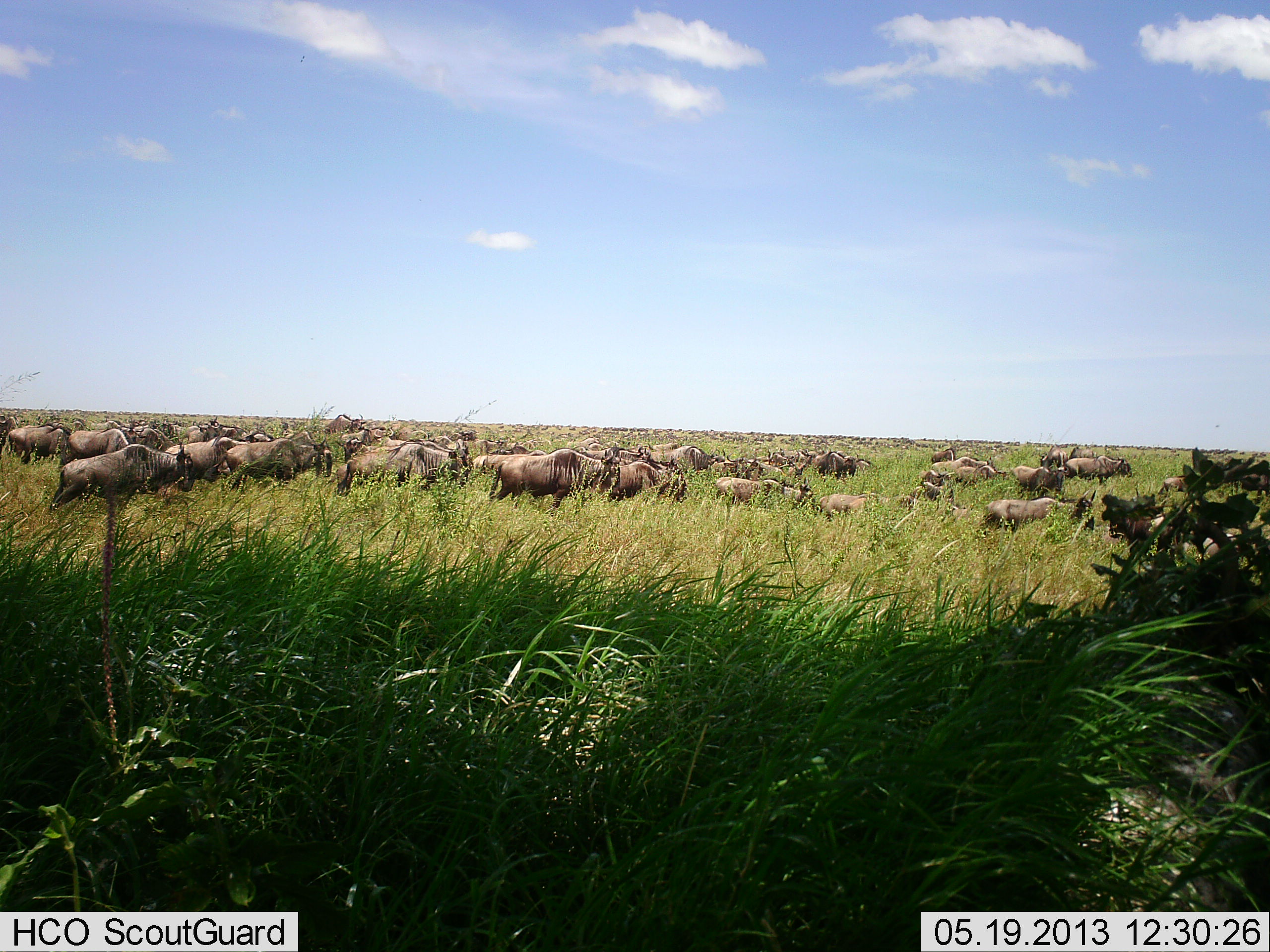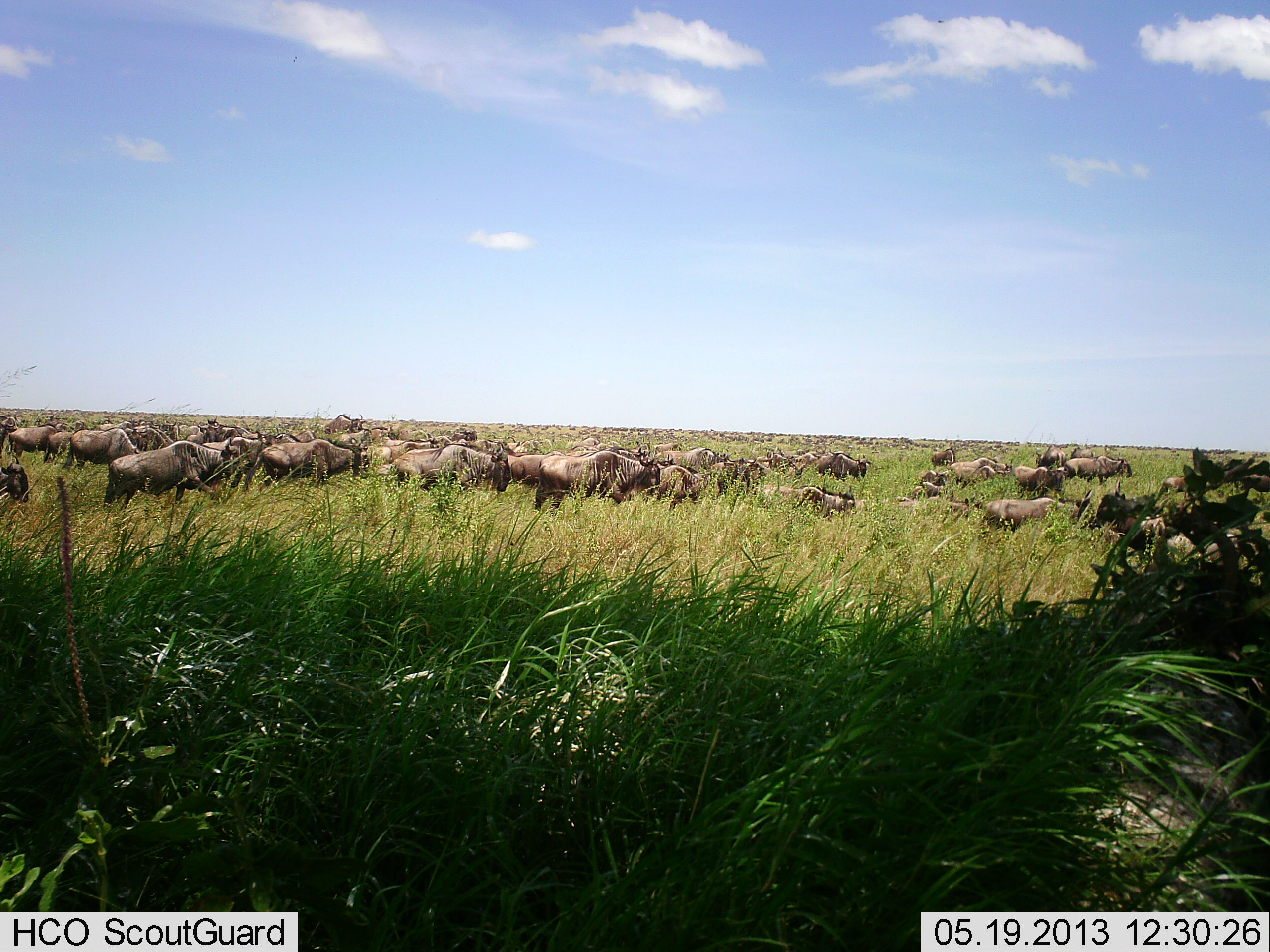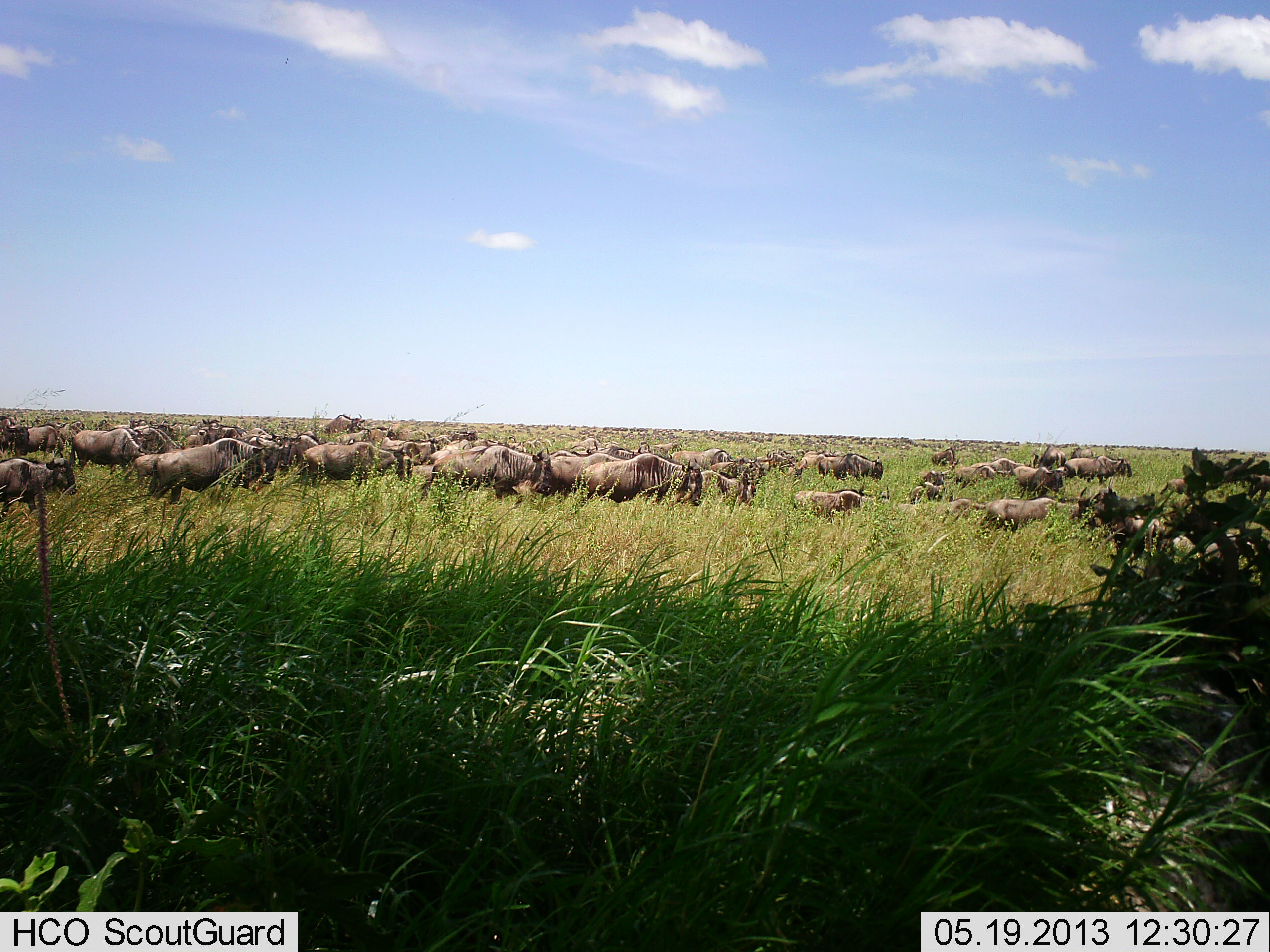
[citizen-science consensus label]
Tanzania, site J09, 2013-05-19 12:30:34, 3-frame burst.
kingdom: Animalia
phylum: Chordata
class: Mammalia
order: Artiodactyla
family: Bovidae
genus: Connochaetes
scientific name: Connochaetes taurinus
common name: blue wildebeest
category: wildebeest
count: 51+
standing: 23%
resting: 15%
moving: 92%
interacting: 15%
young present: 8%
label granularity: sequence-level